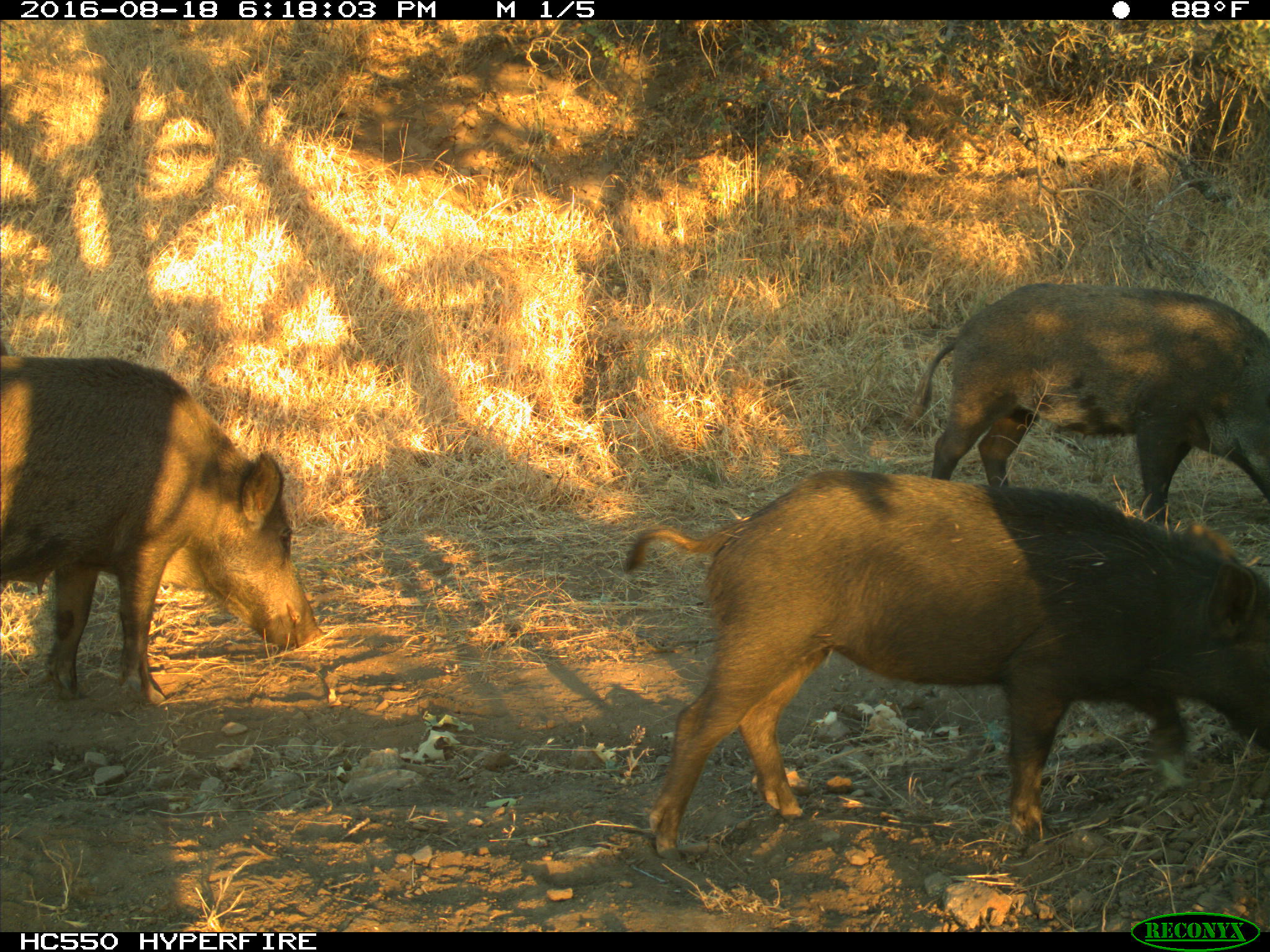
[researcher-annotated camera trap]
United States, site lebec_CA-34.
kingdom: Animalia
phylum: Chordata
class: Mammalia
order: Artiodactyla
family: Suidae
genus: Sus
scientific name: Sus scrofa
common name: wild boar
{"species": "Sus scrofa (wild boar)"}